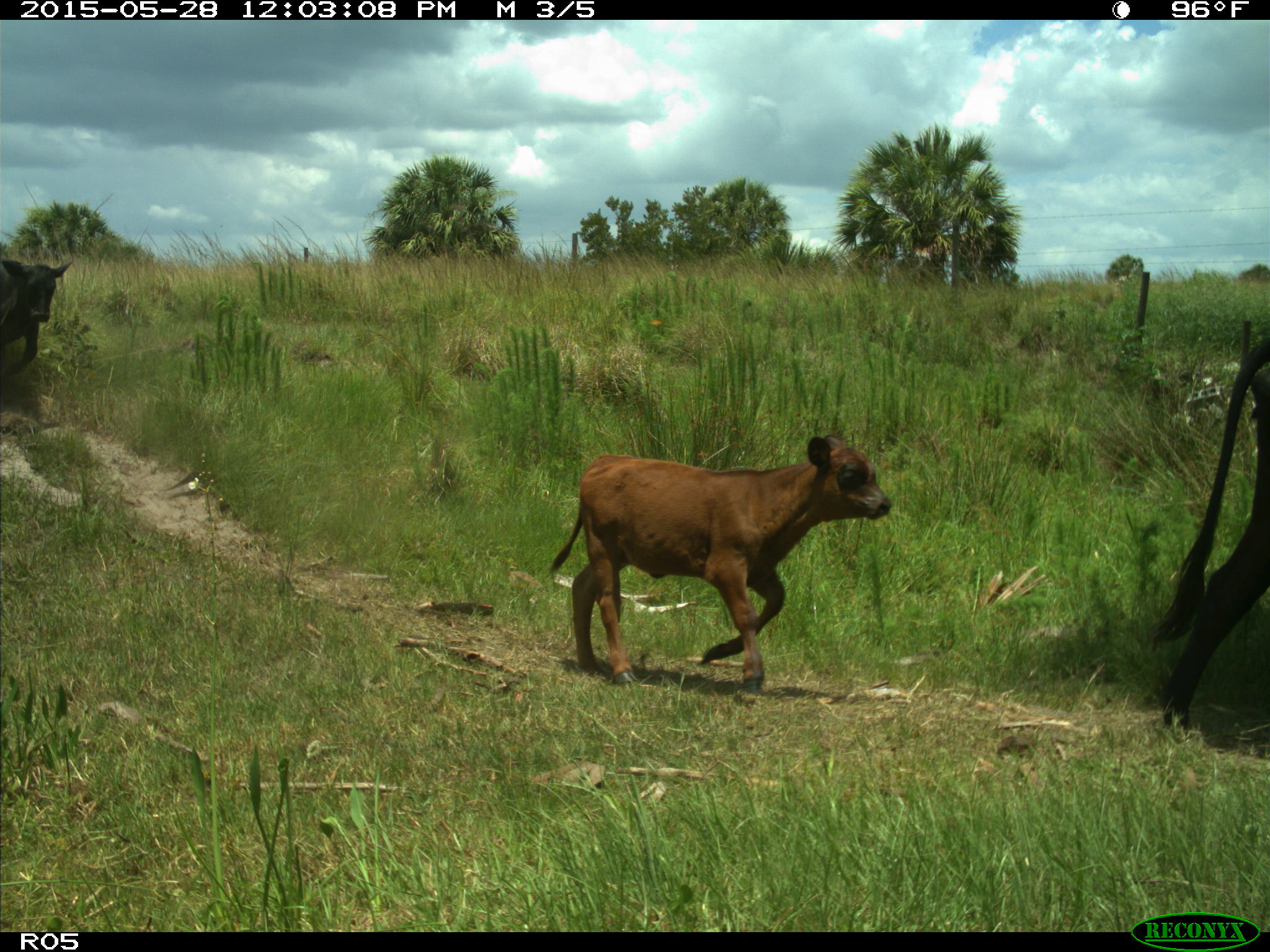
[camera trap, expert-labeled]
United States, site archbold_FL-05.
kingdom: Animalia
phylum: Chordata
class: Mammalia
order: Artiodactyla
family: Bovidae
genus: Bos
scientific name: Bos taurus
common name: domestic cow